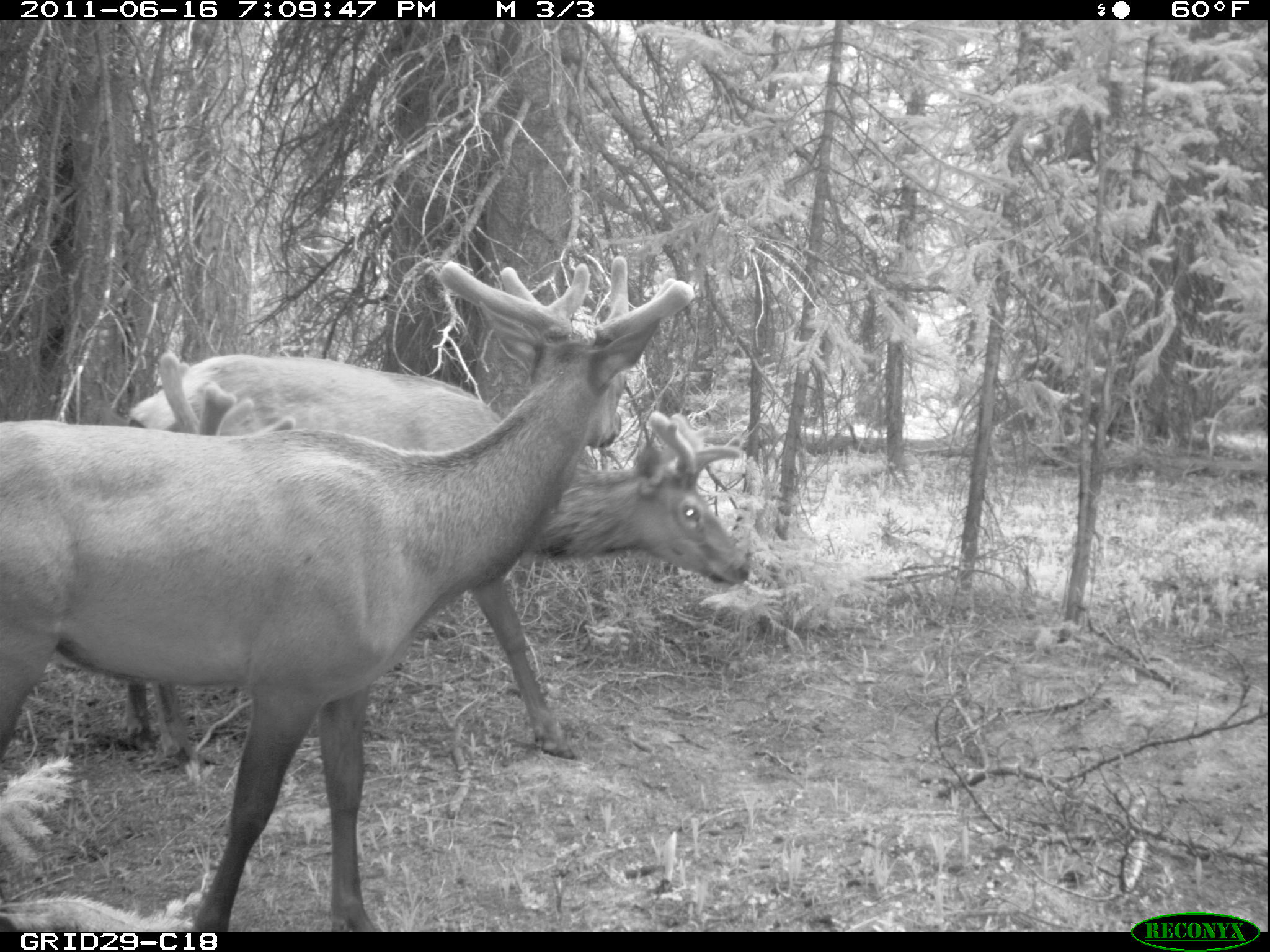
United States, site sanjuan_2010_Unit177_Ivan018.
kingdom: Animalia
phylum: Chordata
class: Mammalia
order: Artiodactyla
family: Cervidae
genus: Cervus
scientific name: Cervus elaphus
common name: red deer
Cervus elaphus (red deer).